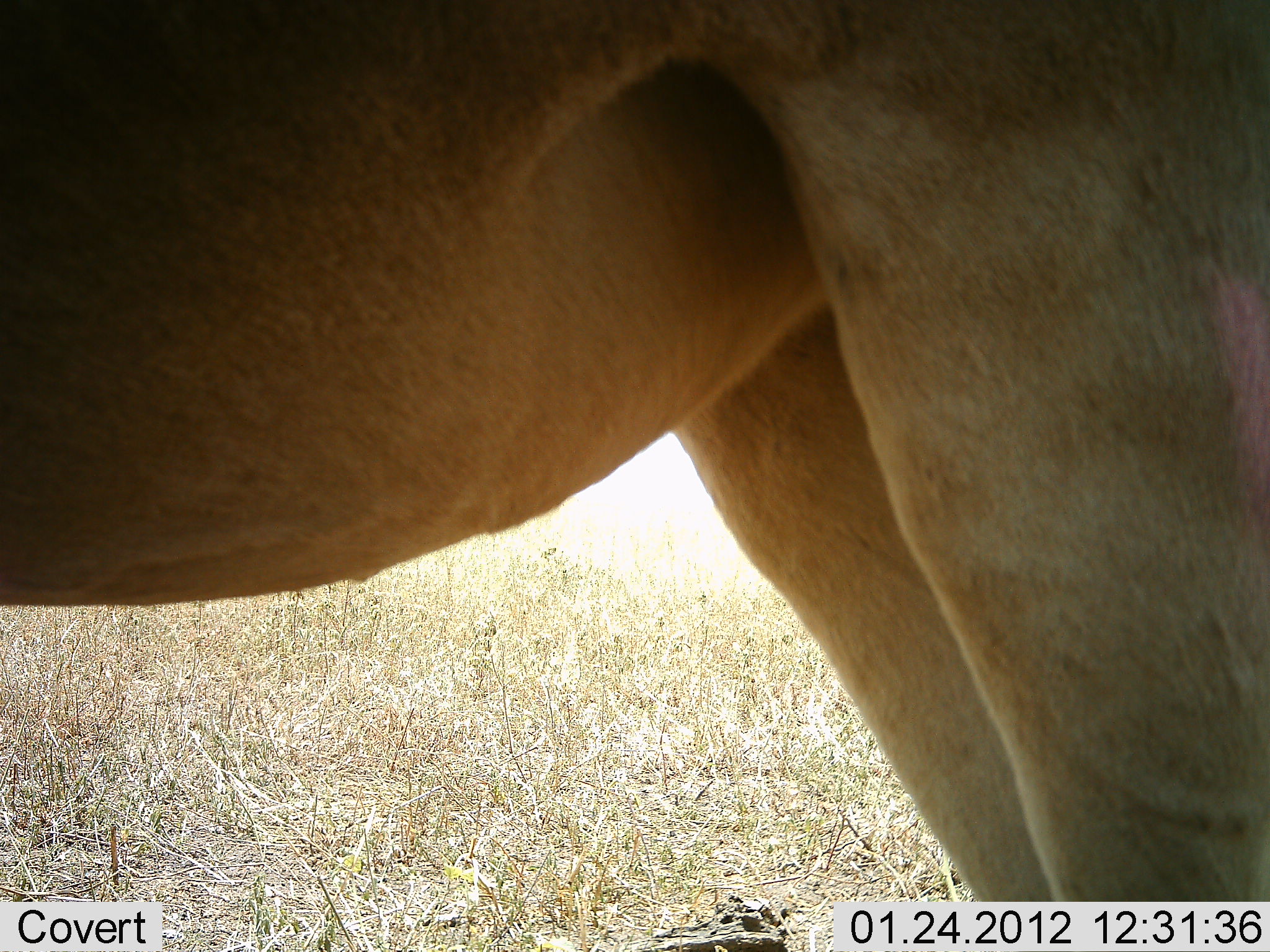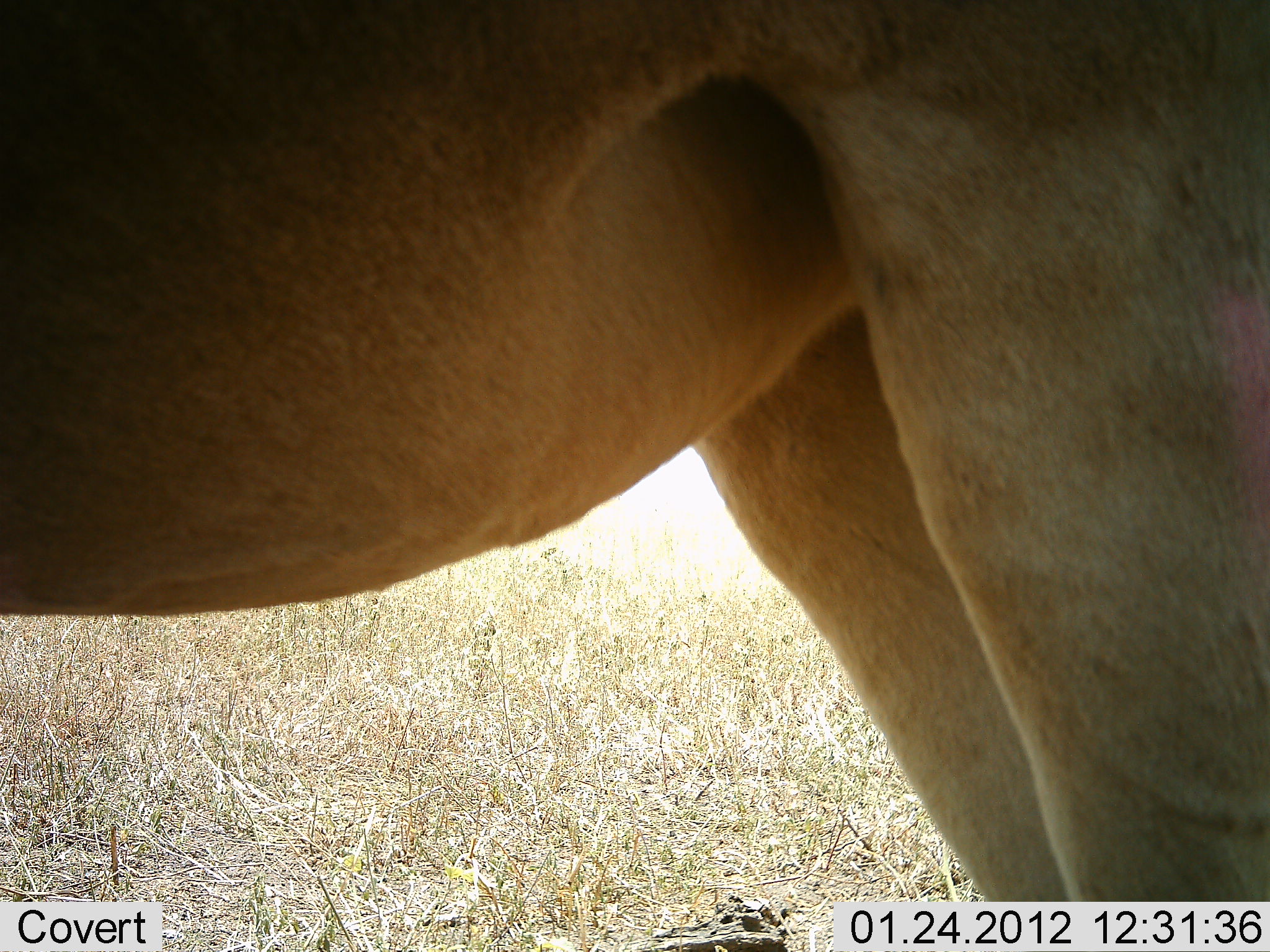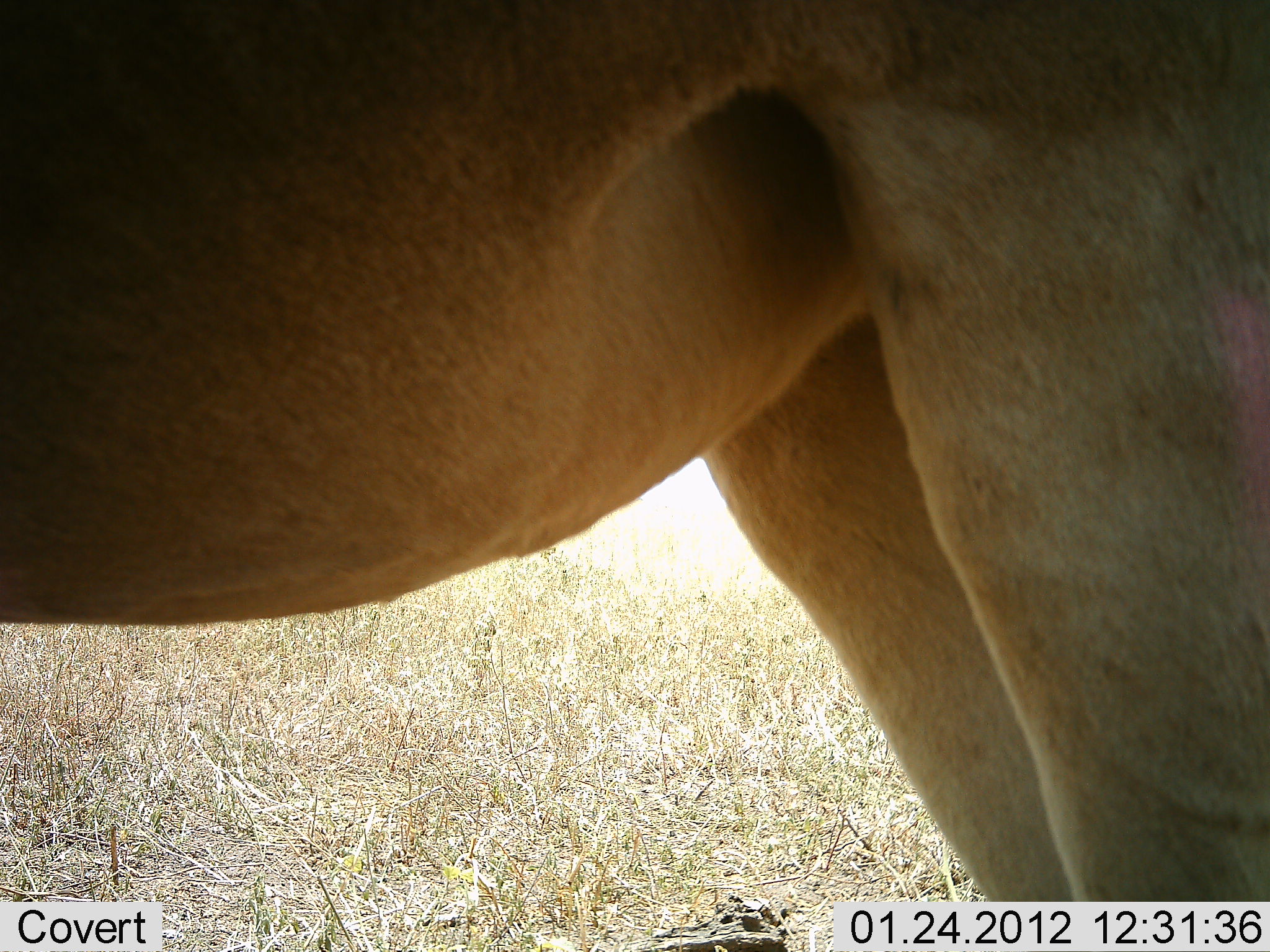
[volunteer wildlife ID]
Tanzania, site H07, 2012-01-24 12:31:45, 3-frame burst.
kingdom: Animalia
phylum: Chordata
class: Mammalia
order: Artiodactyla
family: Bovidae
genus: Alcelaphus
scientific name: Alcelaphus buselaphus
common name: hartebeest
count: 1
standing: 100%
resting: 0%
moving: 0%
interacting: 0%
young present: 0%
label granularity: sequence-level